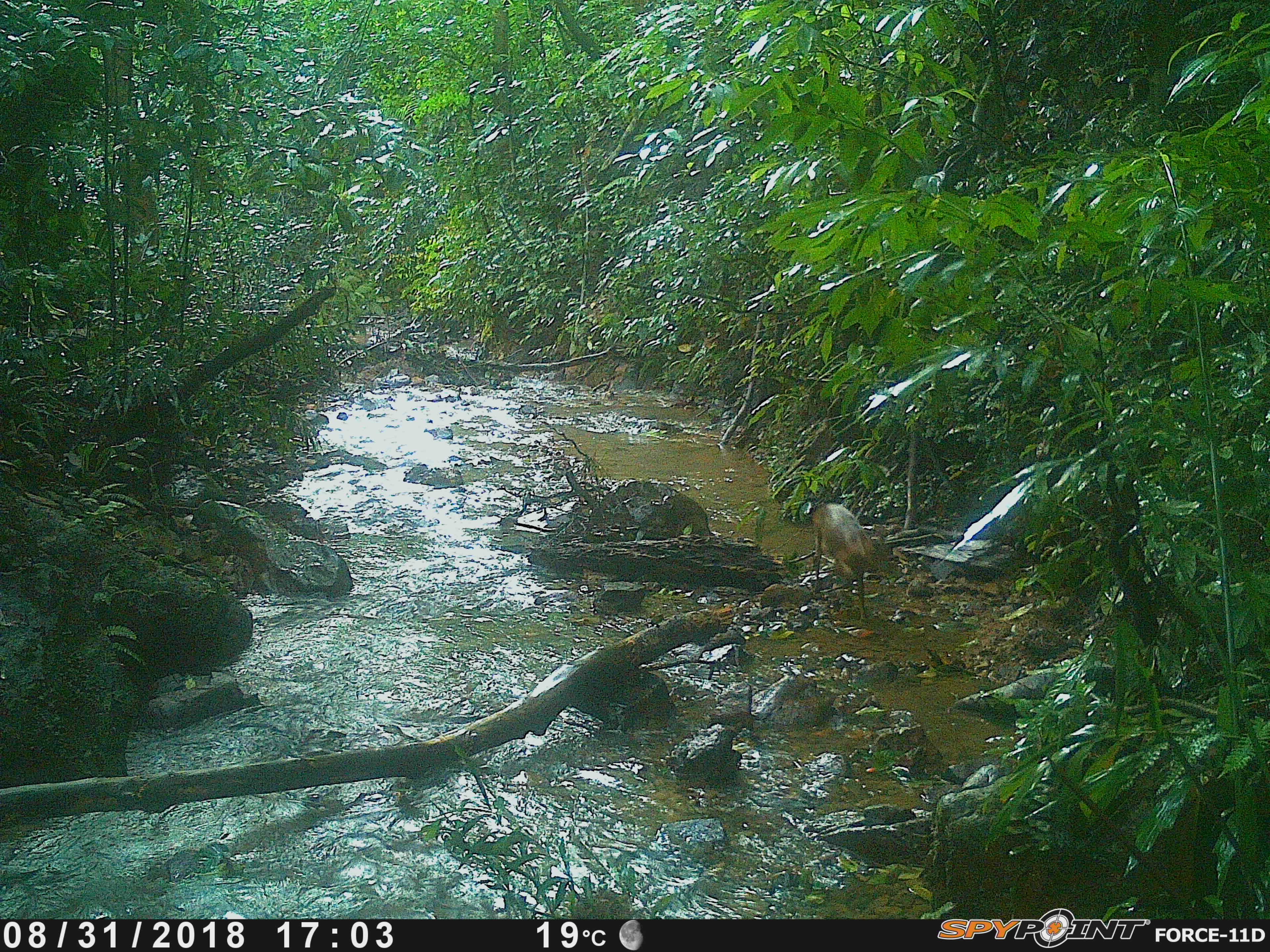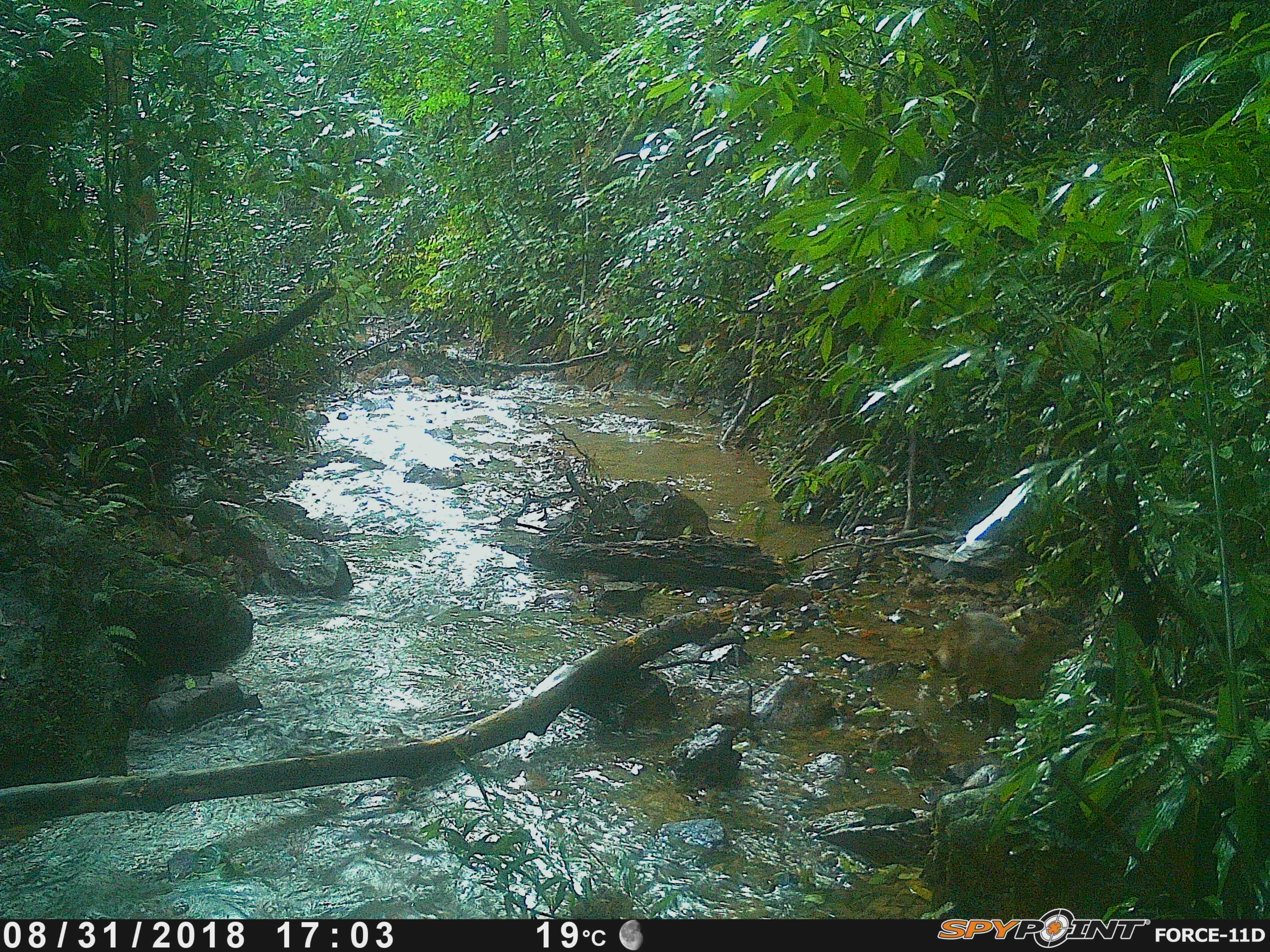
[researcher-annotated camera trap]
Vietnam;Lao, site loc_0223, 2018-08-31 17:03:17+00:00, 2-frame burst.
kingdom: Animalia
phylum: Chordata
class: Mammalia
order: Artiodactyla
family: Cervidae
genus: Muntiacus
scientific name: Muntiacus vuquangensis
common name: large-antlered muntjac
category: large antlered muntjac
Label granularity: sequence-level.